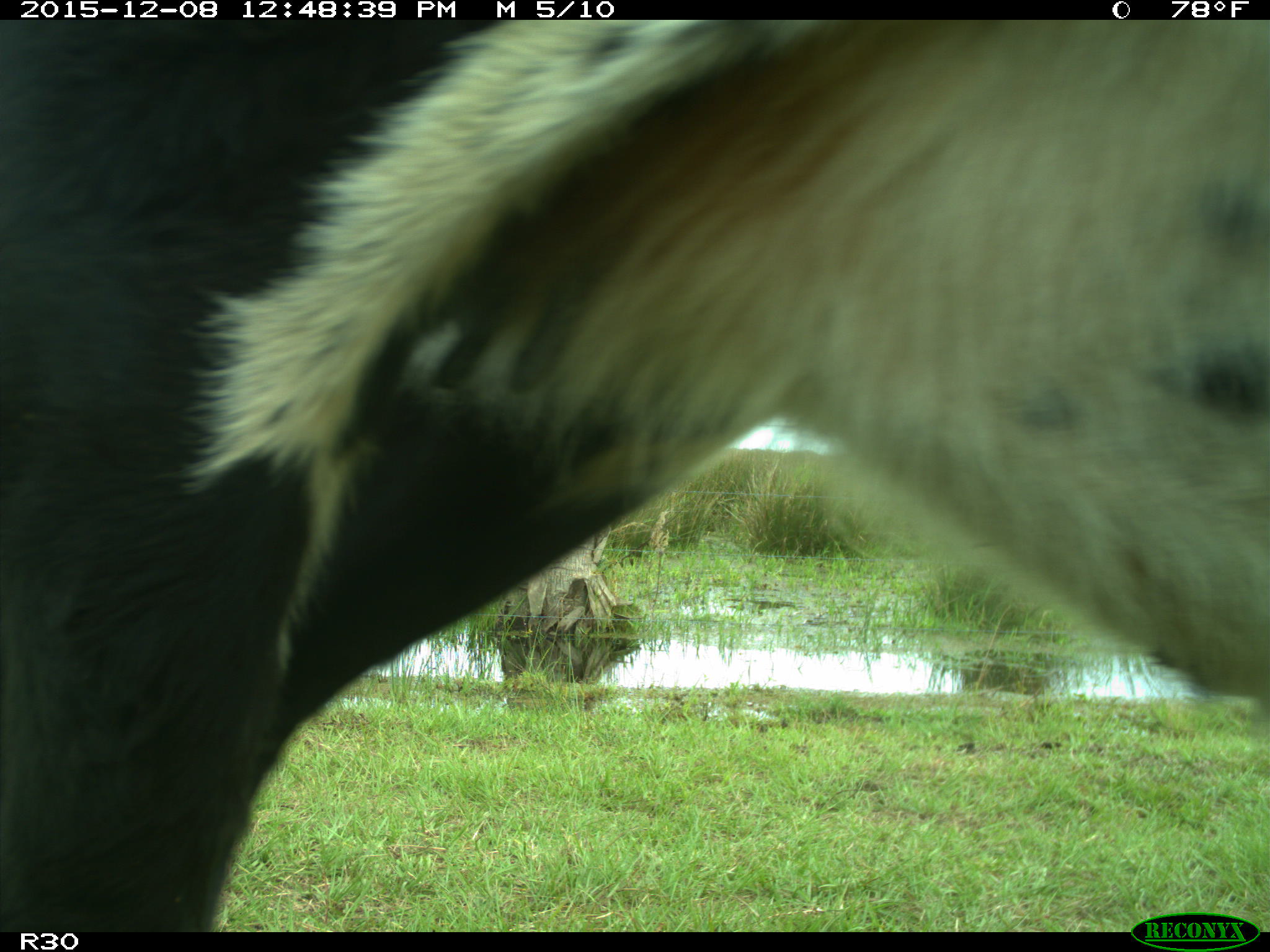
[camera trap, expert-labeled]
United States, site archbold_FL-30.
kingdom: Animalia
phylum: Chordata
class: Mammalia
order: Artiodactyla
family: Bovidae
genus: Bos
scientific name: Bos taurus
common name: domestic cow